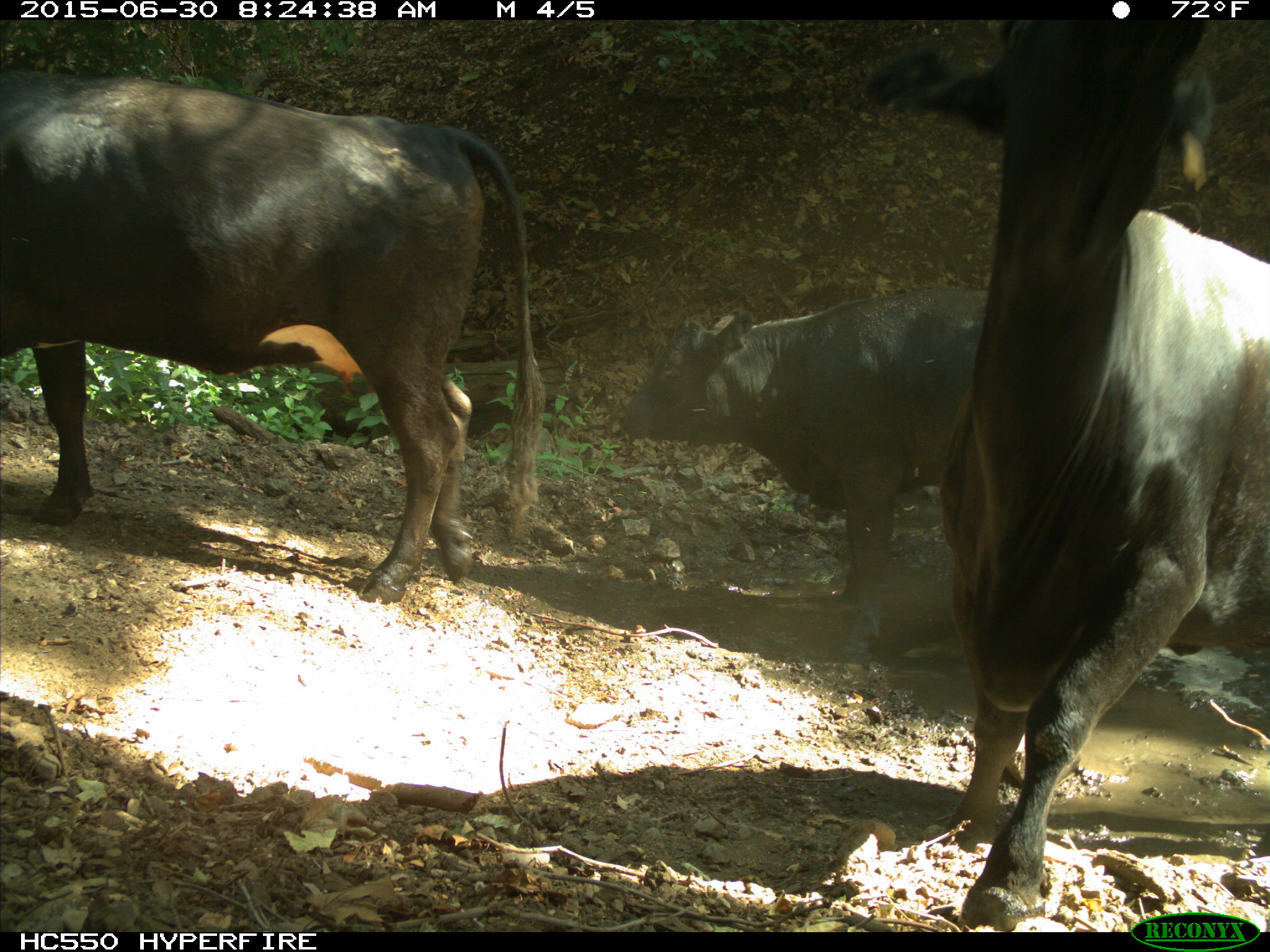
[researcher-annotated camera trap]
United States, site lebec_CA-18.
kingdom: Animalia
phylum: Chordata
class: Mammalia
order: Artiodactyla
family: Bovidae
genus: Bos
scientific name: Bos taurus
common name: domestic cow